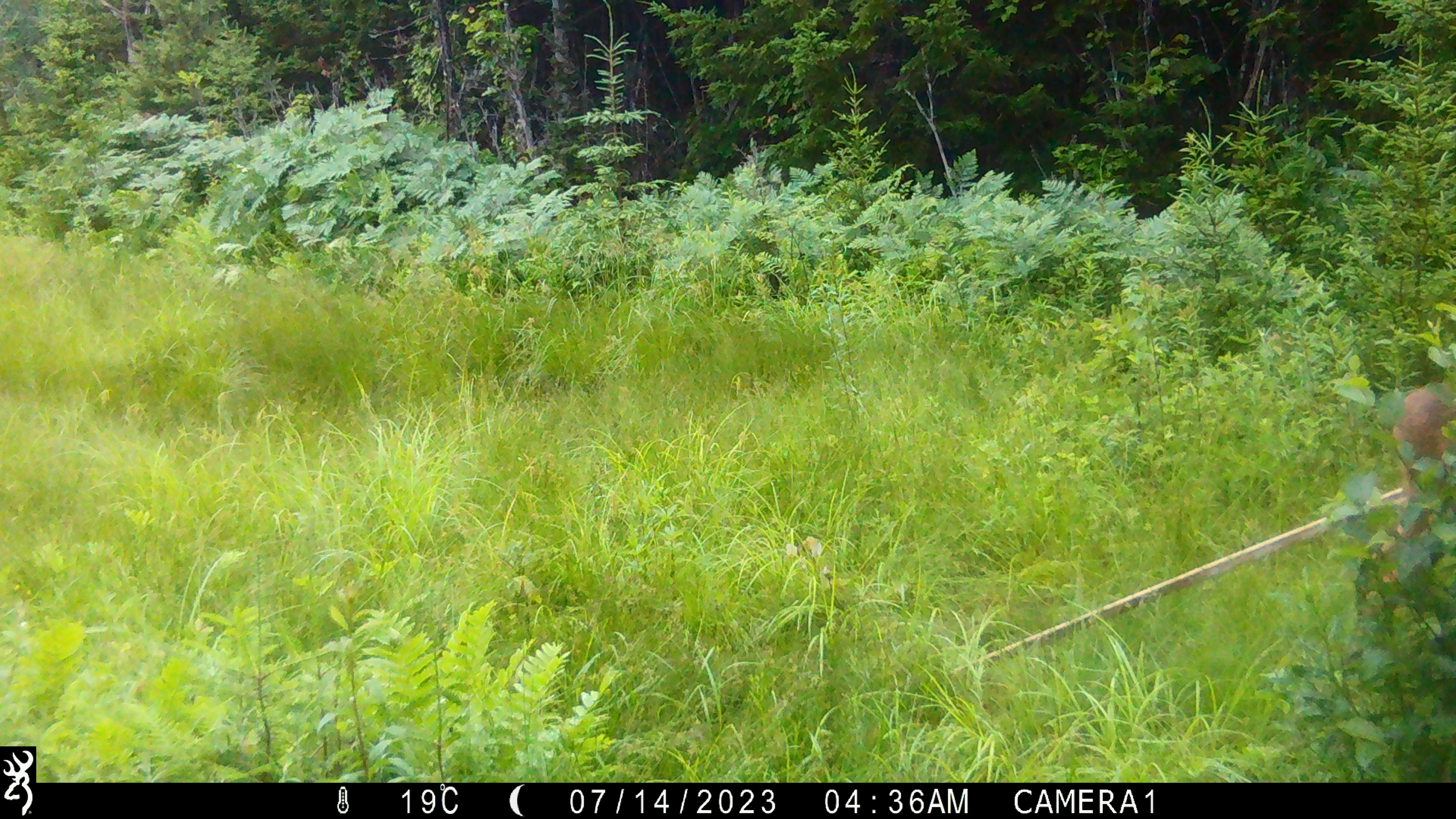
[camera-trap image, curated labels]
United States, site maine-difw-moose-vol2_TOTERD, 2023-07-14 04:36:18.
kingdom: Animalia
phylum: Chordata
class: Mammalia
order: Artiodactyla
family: Cervidae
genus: Alces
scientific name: Alces alces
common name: moose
Moose (Alces alces).